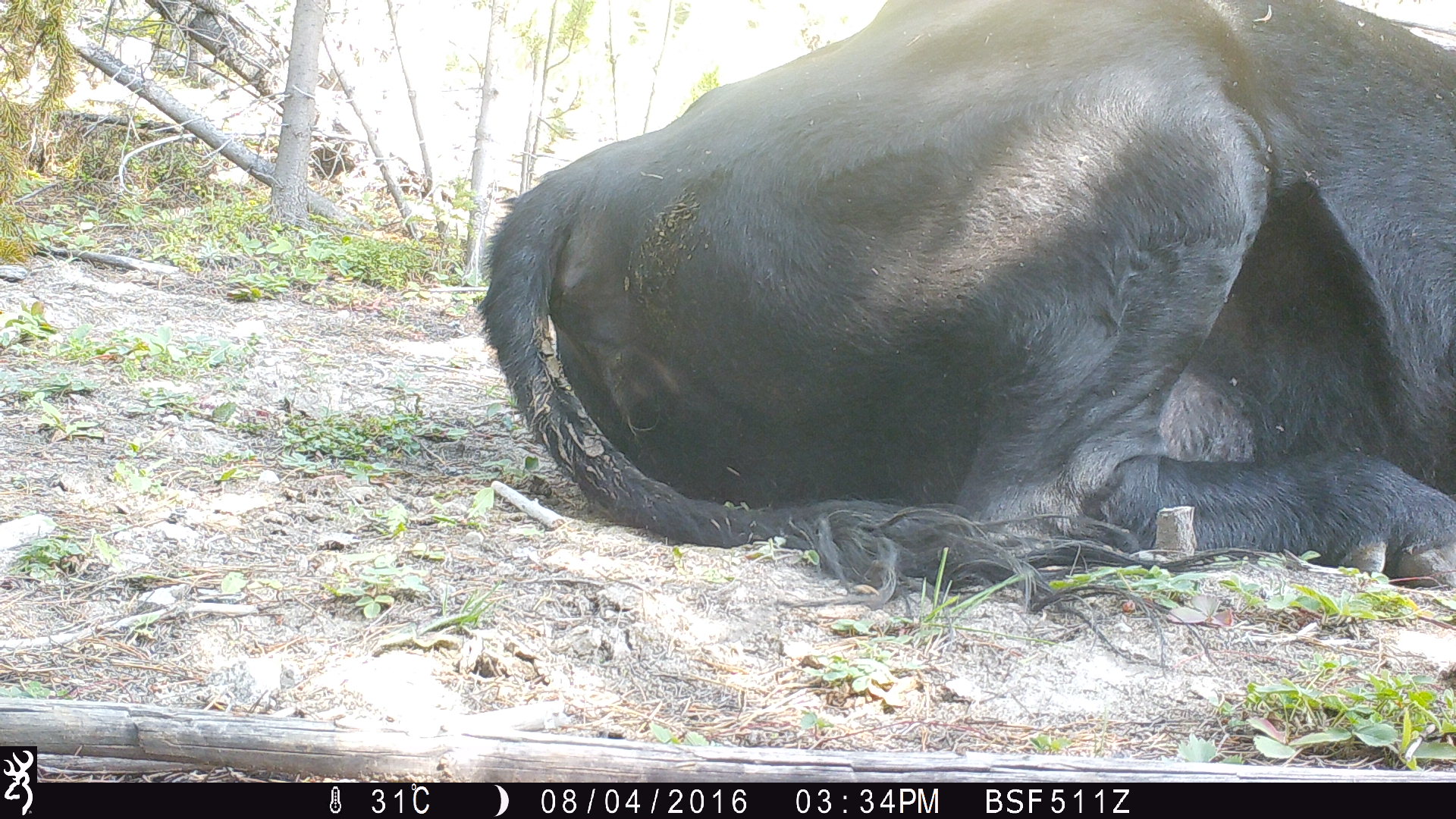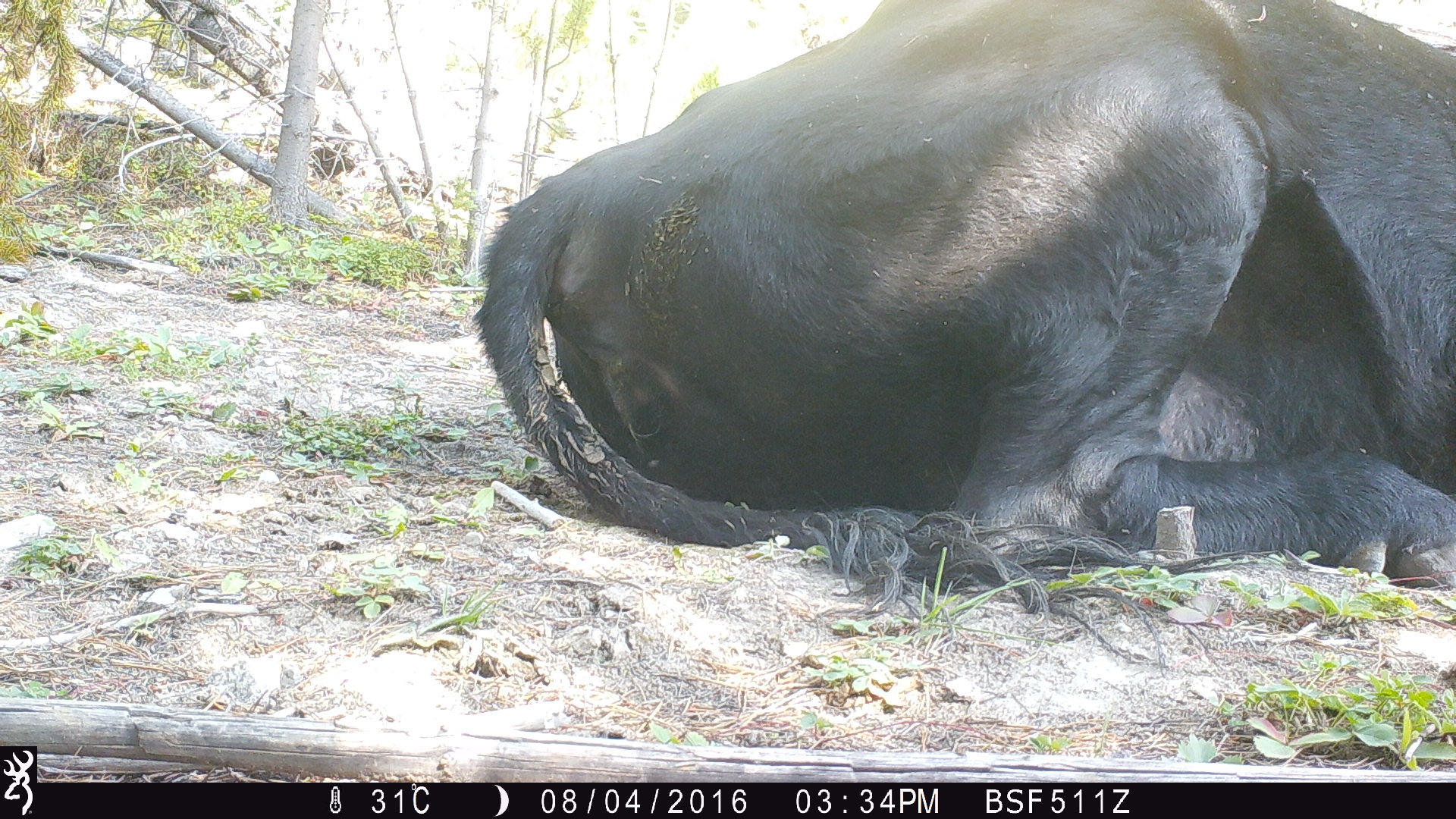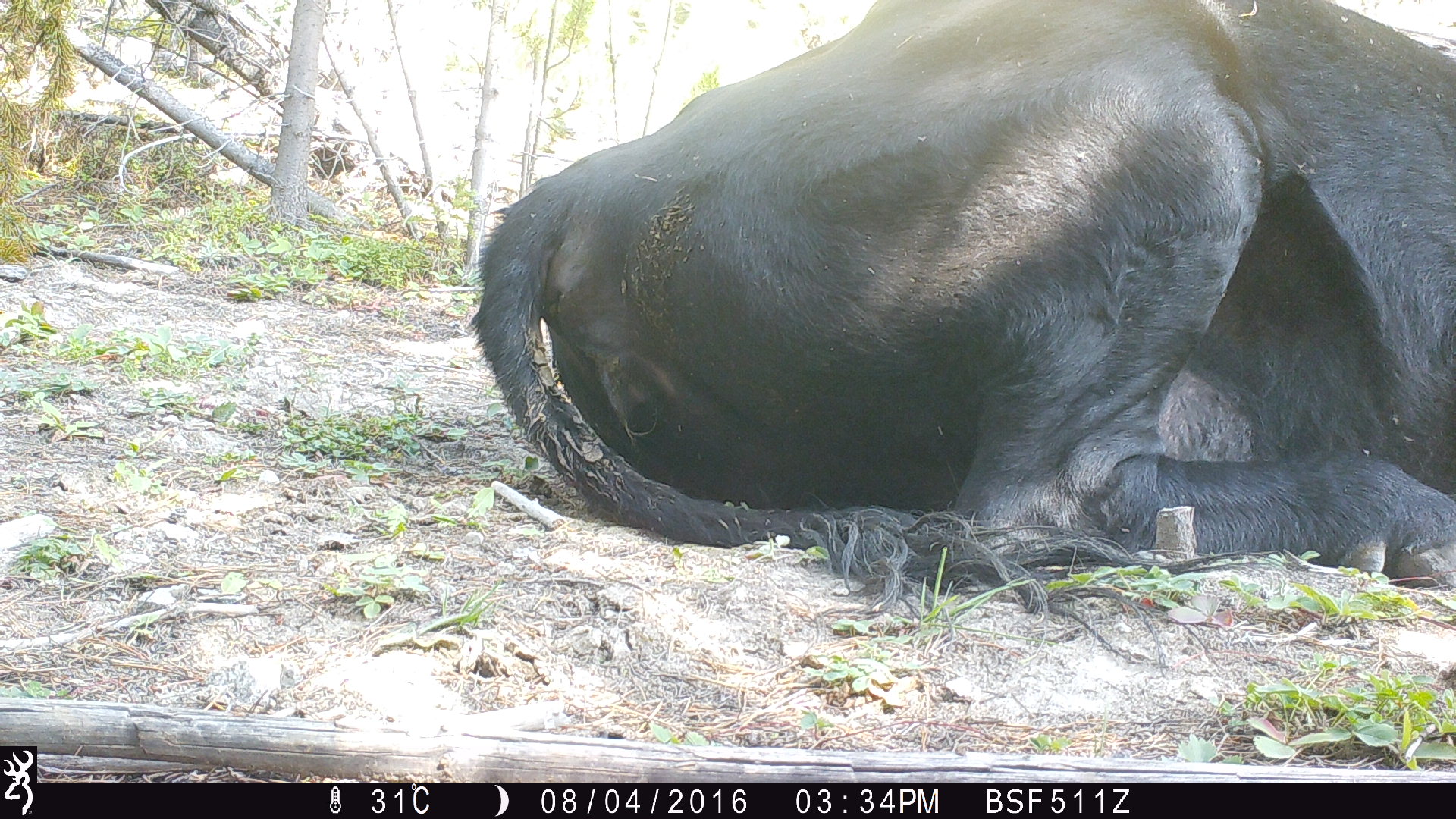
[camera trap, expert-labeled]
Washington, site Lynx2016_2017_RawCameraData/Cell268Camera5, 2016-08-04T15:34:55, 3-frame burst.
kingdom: Animalia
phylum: Chordata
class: Mammalia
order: Artiodactyla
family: Bovidae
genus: Bos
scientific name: Bos taurus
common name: domestic cattle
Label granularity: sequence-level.